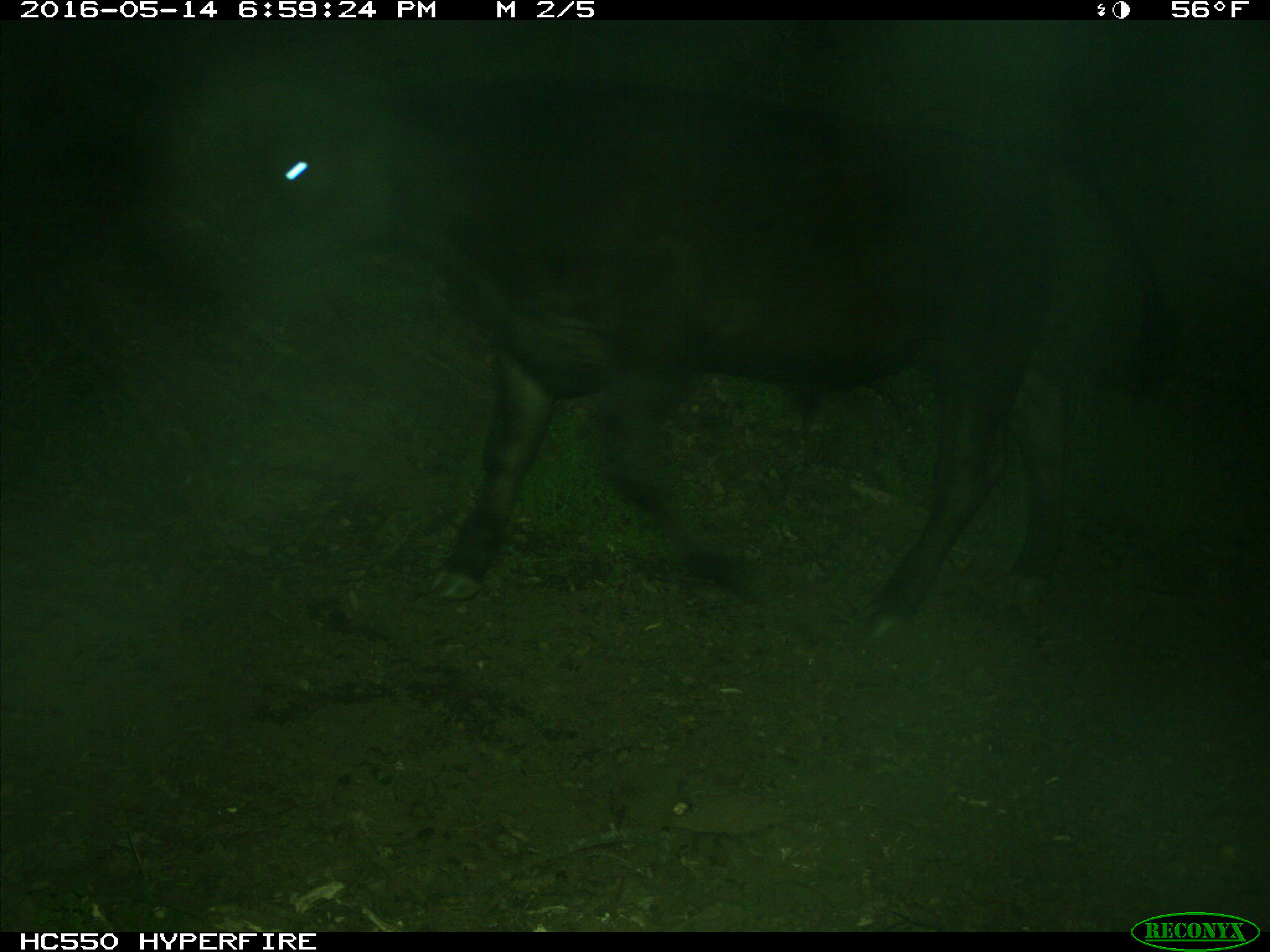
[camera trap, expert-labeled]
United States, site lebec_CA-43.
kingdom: Animalia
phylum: Chordata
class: Mammalia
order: Artiodactyla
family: Bovidae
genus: Bos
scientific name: Bos taurus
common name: domestic cow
Bos taurus (domestic cow).